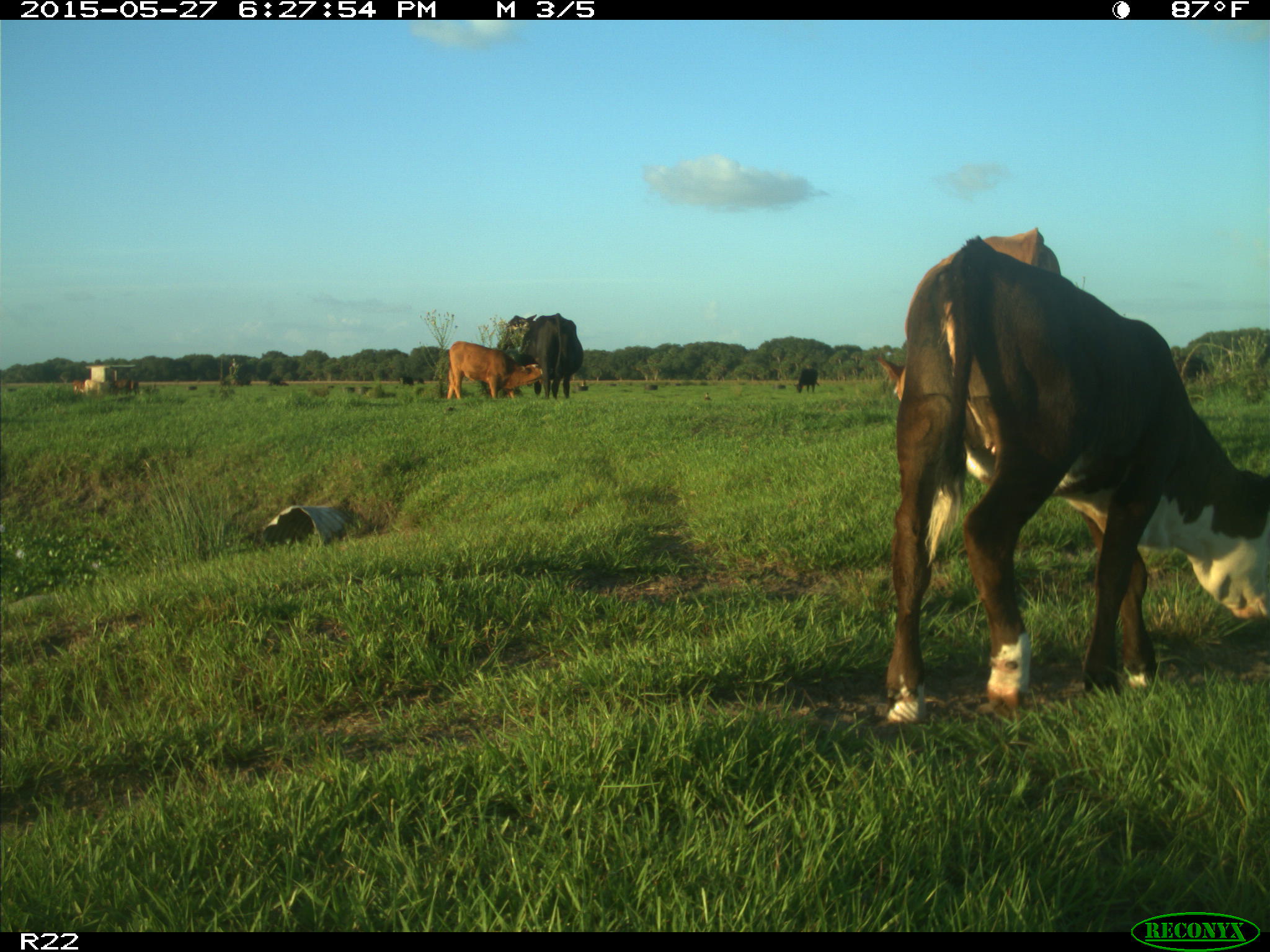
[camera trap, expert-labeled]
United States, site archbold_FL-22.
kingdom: Animalia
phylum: Chordata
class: Mammalia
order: Artiodactyla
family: Bovidae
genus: Bos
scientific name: Bos taurus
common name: domestic cow